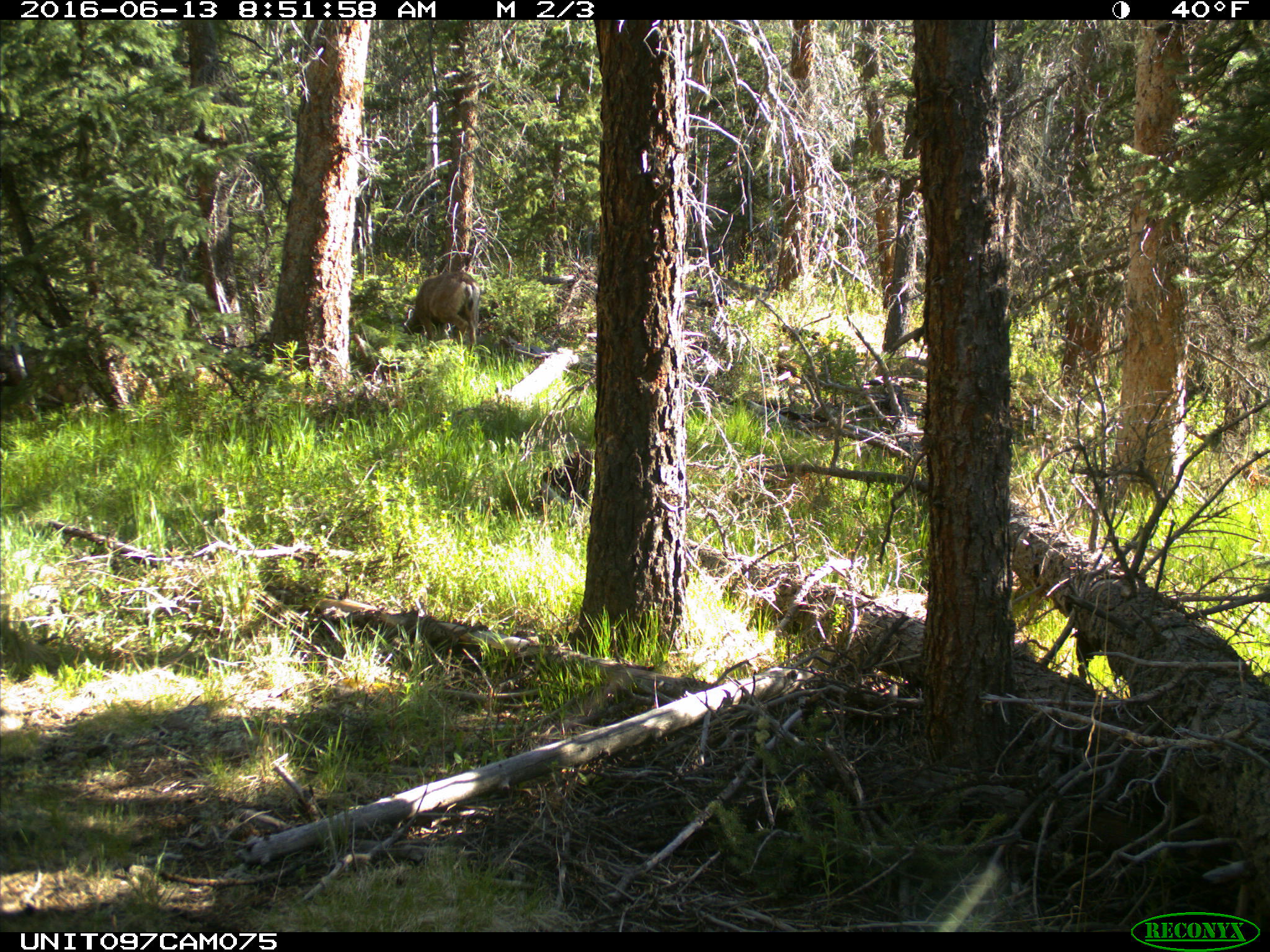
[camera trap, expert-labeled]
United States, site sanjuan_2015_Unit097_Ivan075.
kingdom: Animalia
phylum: Chordata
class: Mammalia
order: Artiodactyla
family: Cervidae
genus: Odocoileus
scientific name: Odocoileus hemionus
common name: mule deer